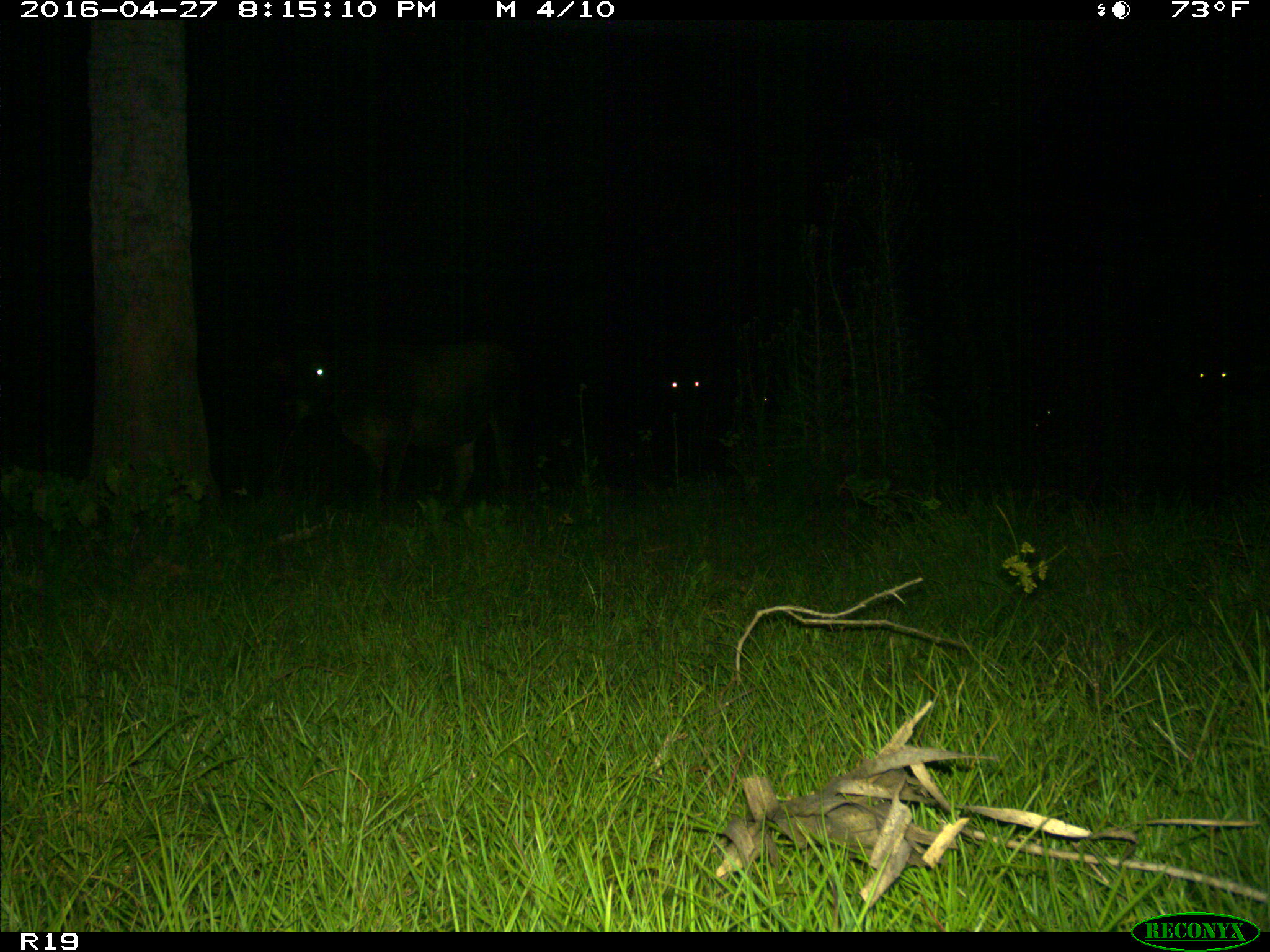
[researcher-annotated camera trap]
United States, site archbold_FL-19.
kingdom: Animalia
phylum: Chordata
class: Mammalia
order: Artiodactyla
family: Bovidae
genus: Bos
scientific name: Bos taurus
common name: domestic cow